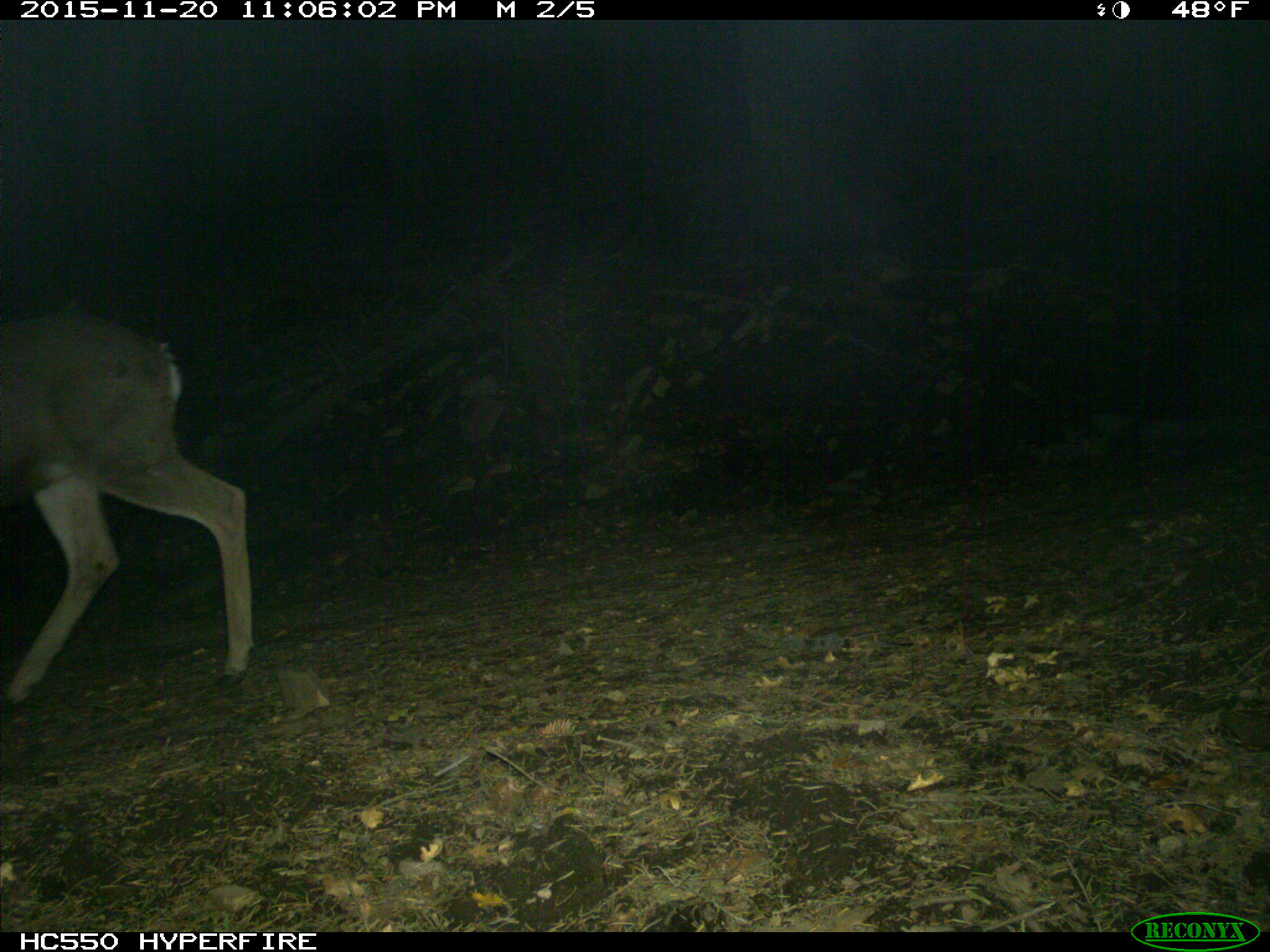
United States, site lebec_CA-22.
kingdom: Animalia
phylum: Chordata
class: Mammalia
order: Artiodactyla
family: Cervidae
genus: Odocoileus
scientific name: Odocoileus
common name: deer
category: unidentified deer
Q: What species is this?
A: Unidentified deer (deer) (Odocoileus).